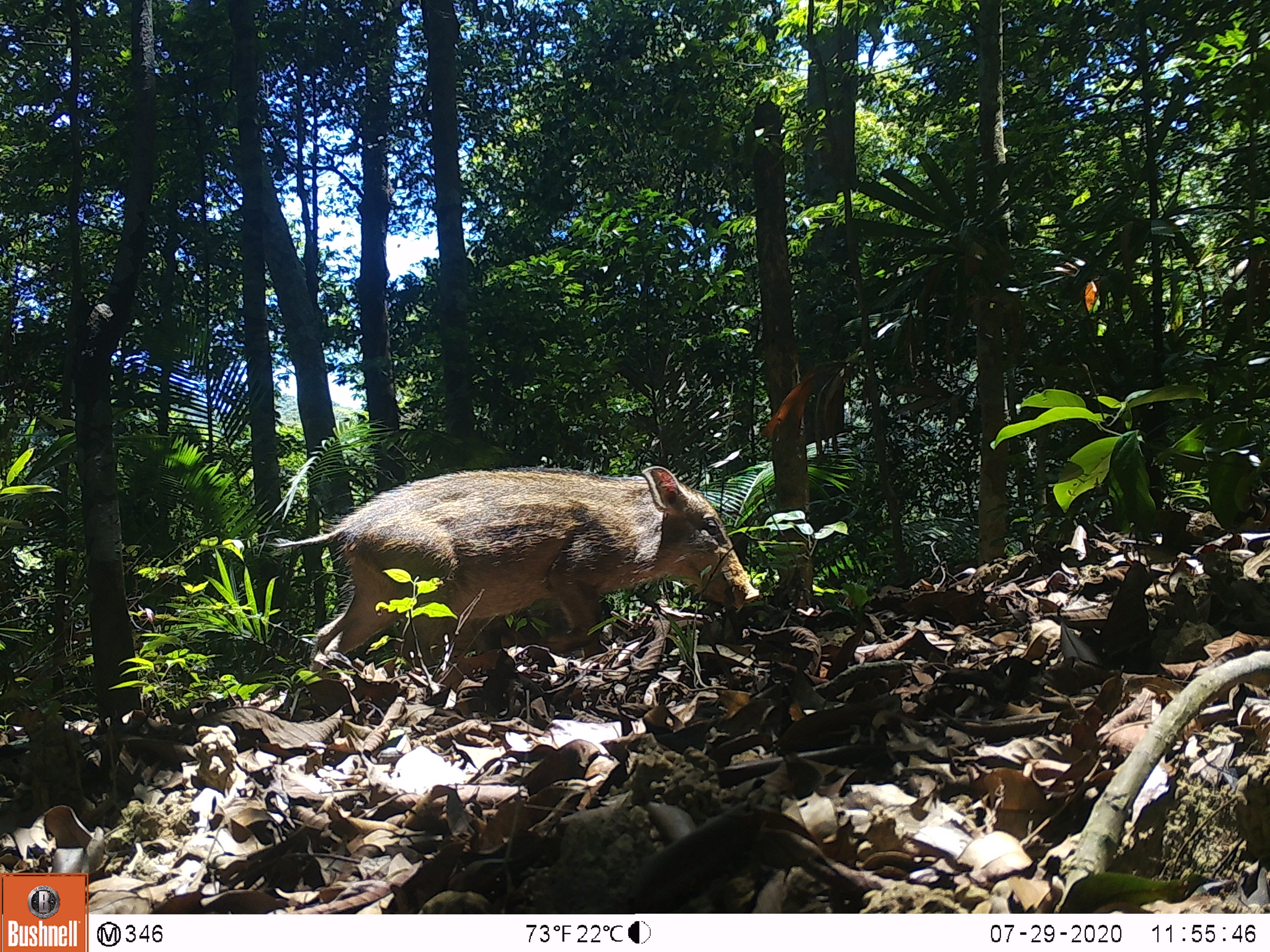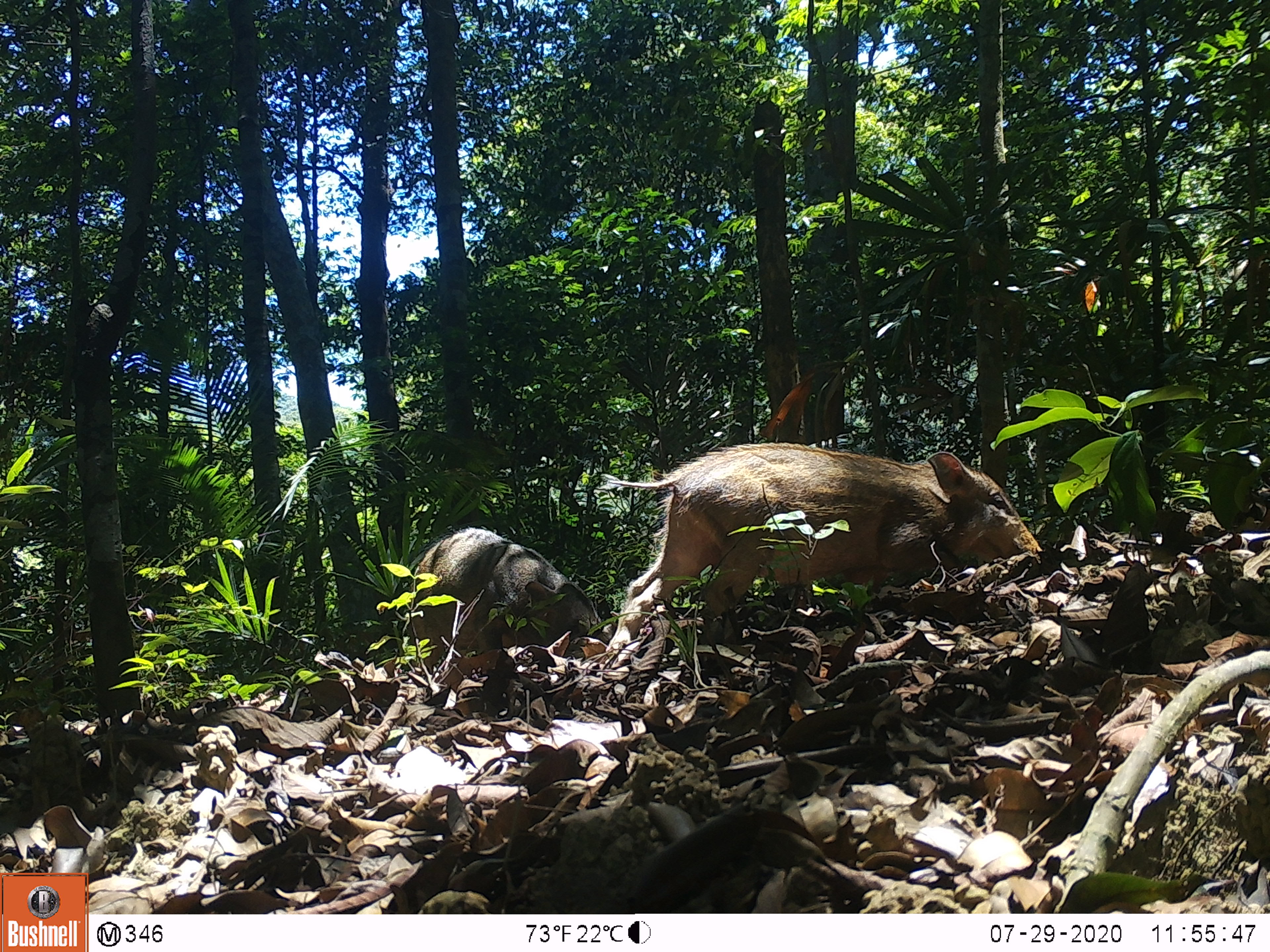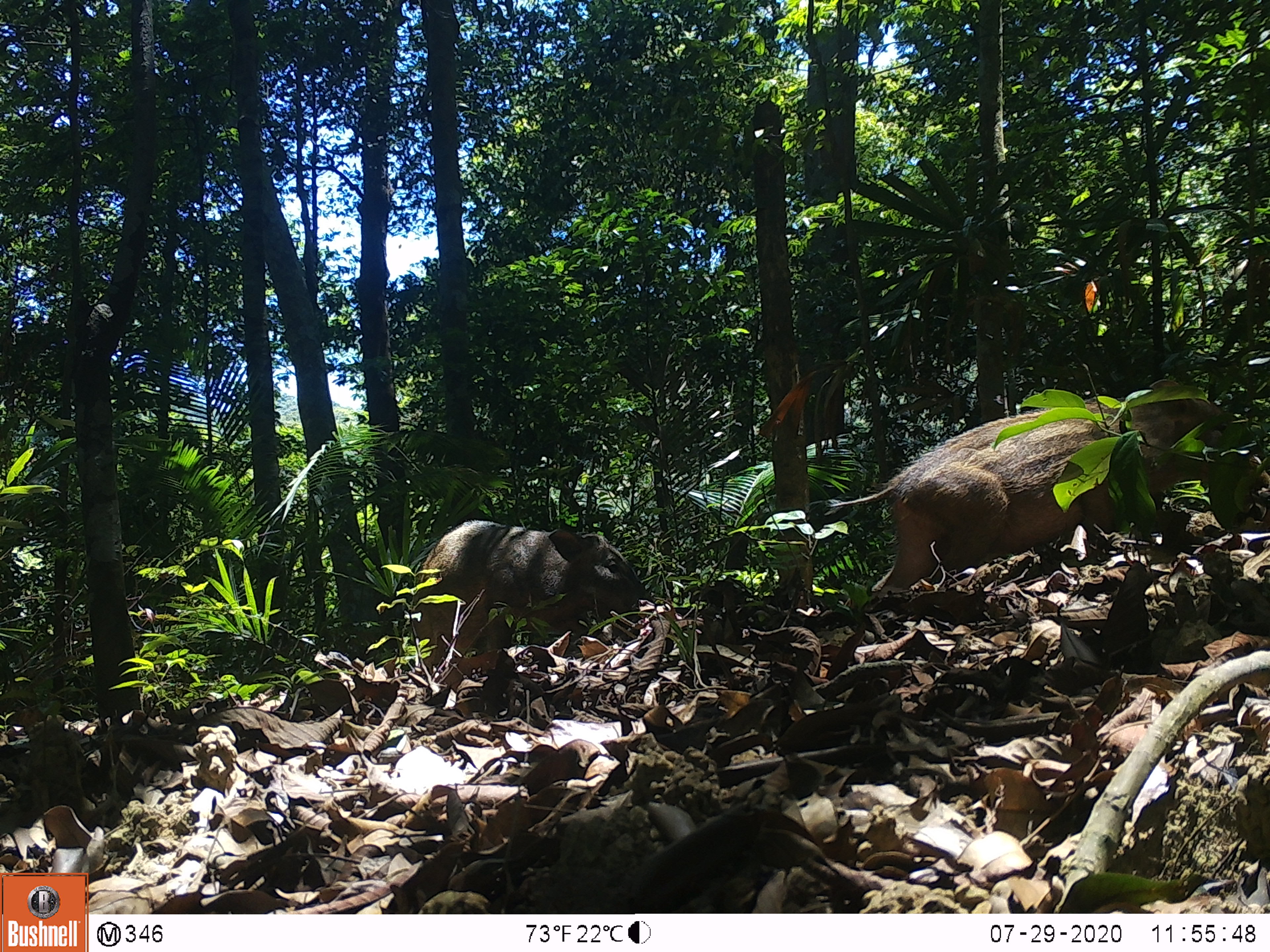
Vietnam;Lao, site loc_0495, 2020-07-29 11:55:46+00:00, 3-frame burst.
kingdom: Animalia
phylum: Chordata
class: Mammalia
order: Artiodactyla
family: Suidae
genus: Sus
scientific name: Sus scrofa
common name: eurasian wild pig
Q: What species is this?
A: Eurasian wild pig (Sus scrofa).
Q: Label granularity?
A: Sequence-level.